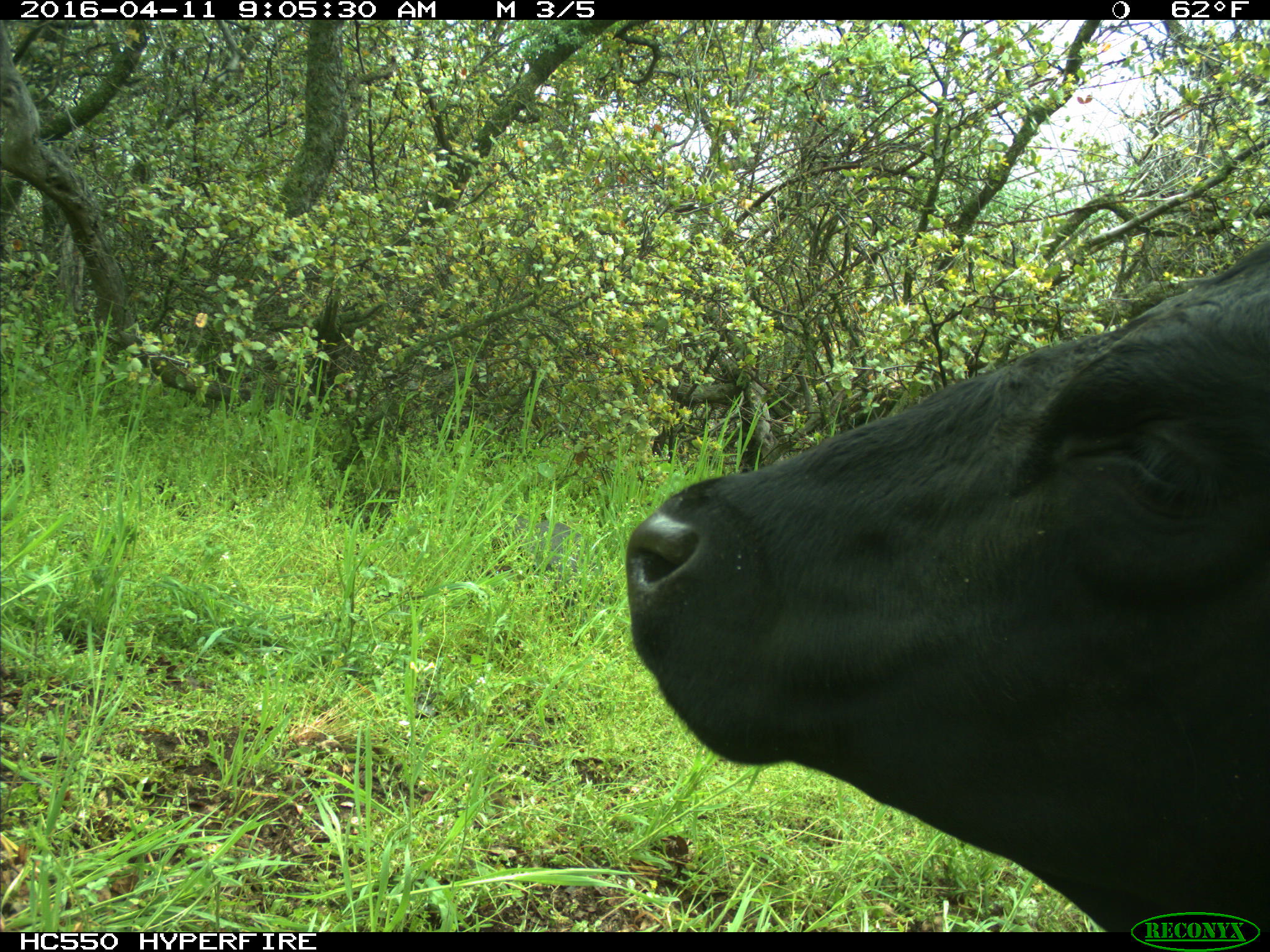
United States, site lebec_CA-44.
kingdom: Animalia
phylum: Chordata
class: Mammalia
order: Artiodactyla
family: Bovidae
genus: Bos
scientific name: Bos taurus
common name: domestic cow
Bos taurus (domestic cow).